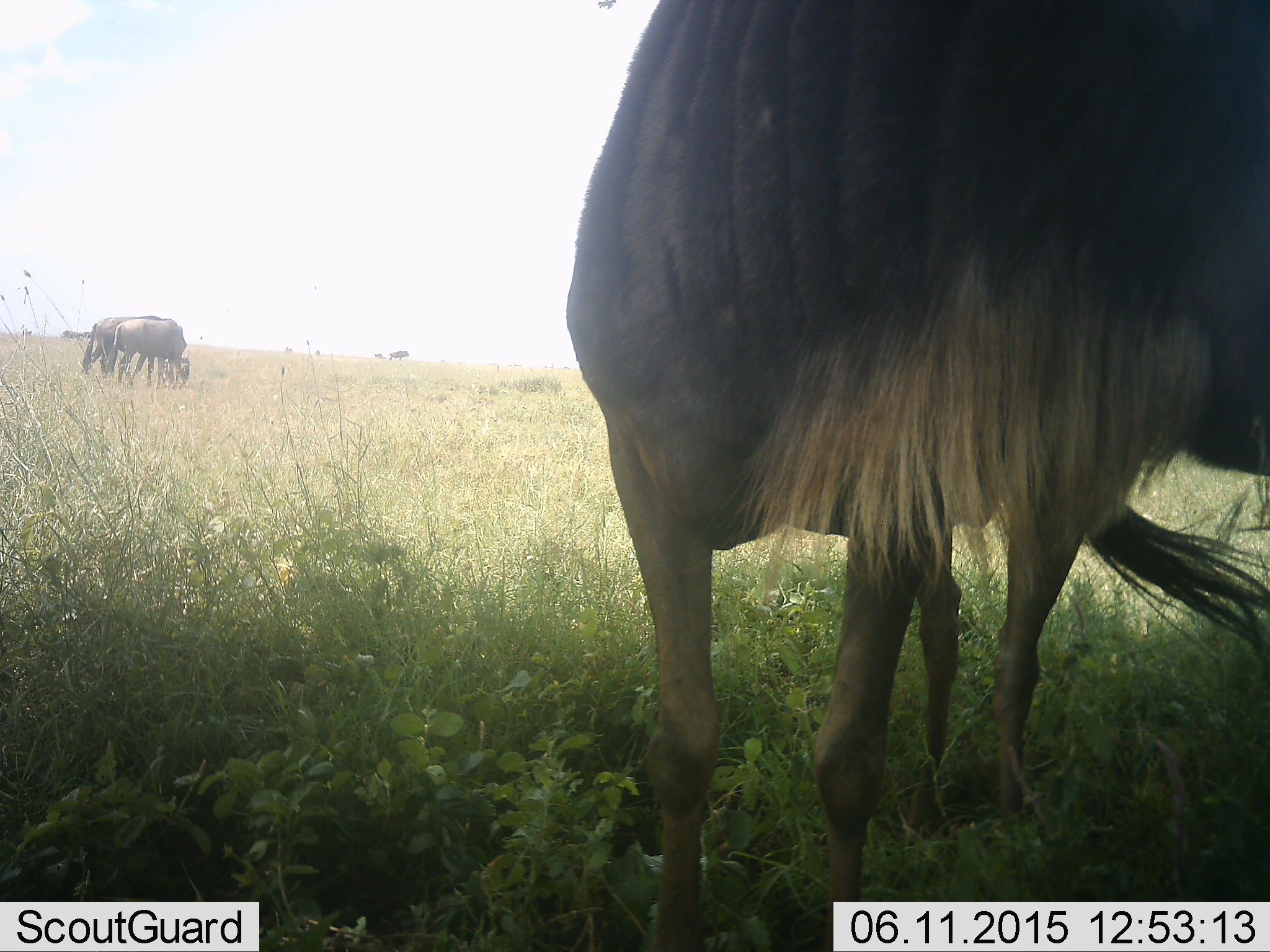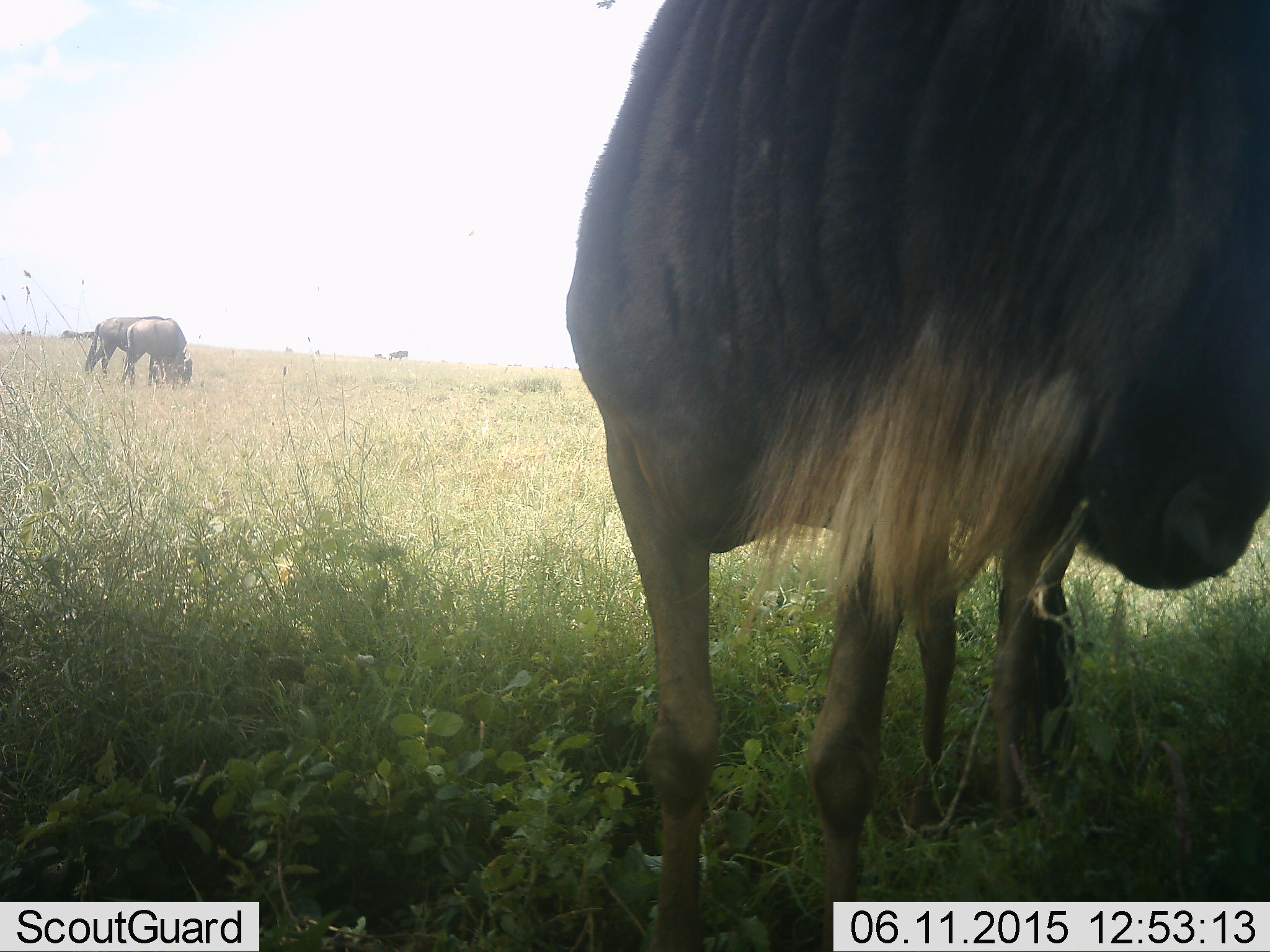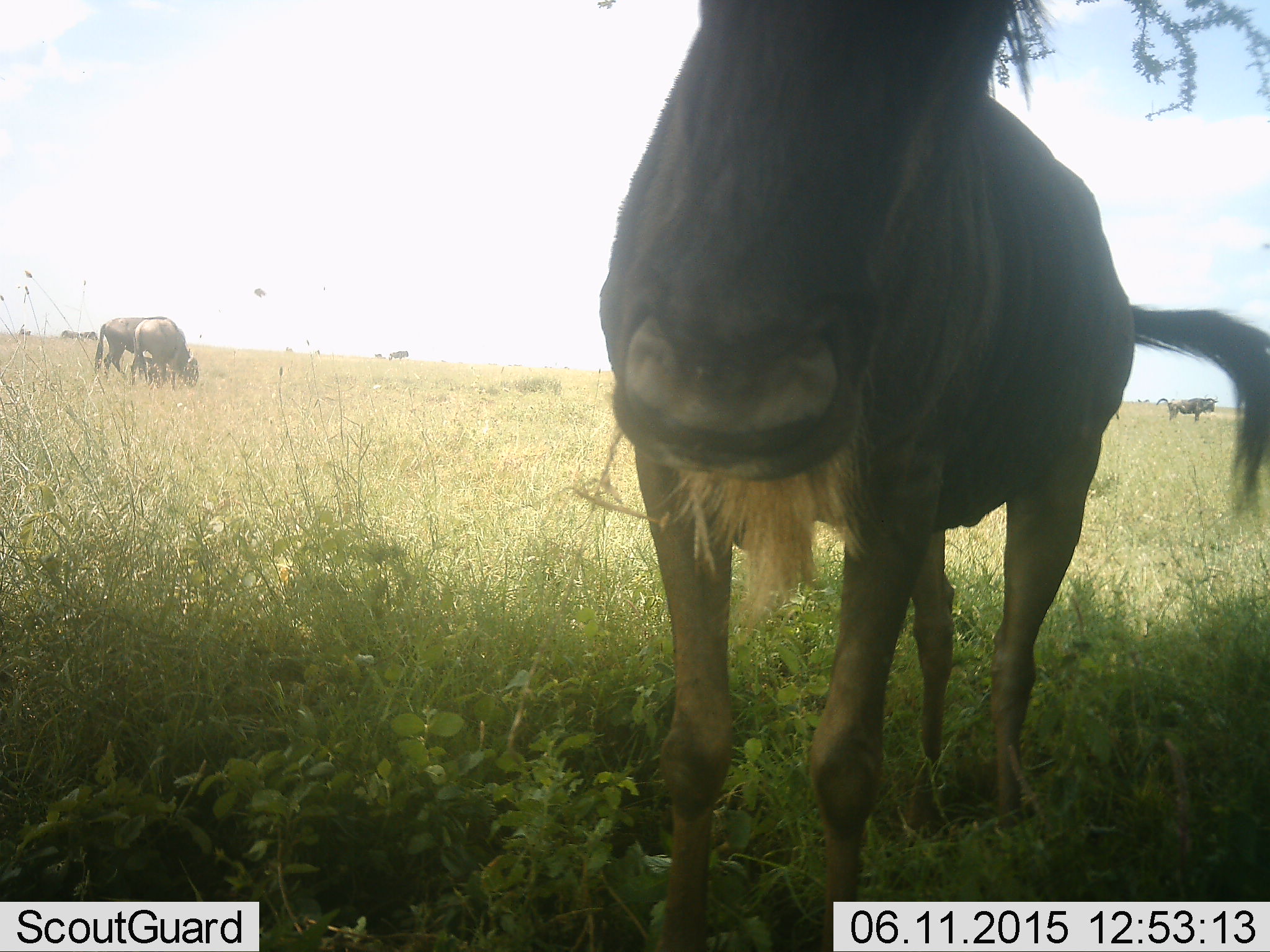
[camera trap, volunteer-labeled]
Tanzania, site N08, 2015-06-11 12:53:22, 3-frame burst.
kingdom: Animalia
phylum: Chordata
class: Mammalia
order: Artiodactyla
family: Bovidae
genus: Connochaetes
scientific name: Connochaetes taurinus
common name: blue wildebeest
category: wildebeest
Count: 4.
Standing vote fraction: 64%.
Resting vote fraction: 0%.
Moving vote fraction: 18%.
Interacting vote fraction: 0%.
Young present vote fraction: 9%.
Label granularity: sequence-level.